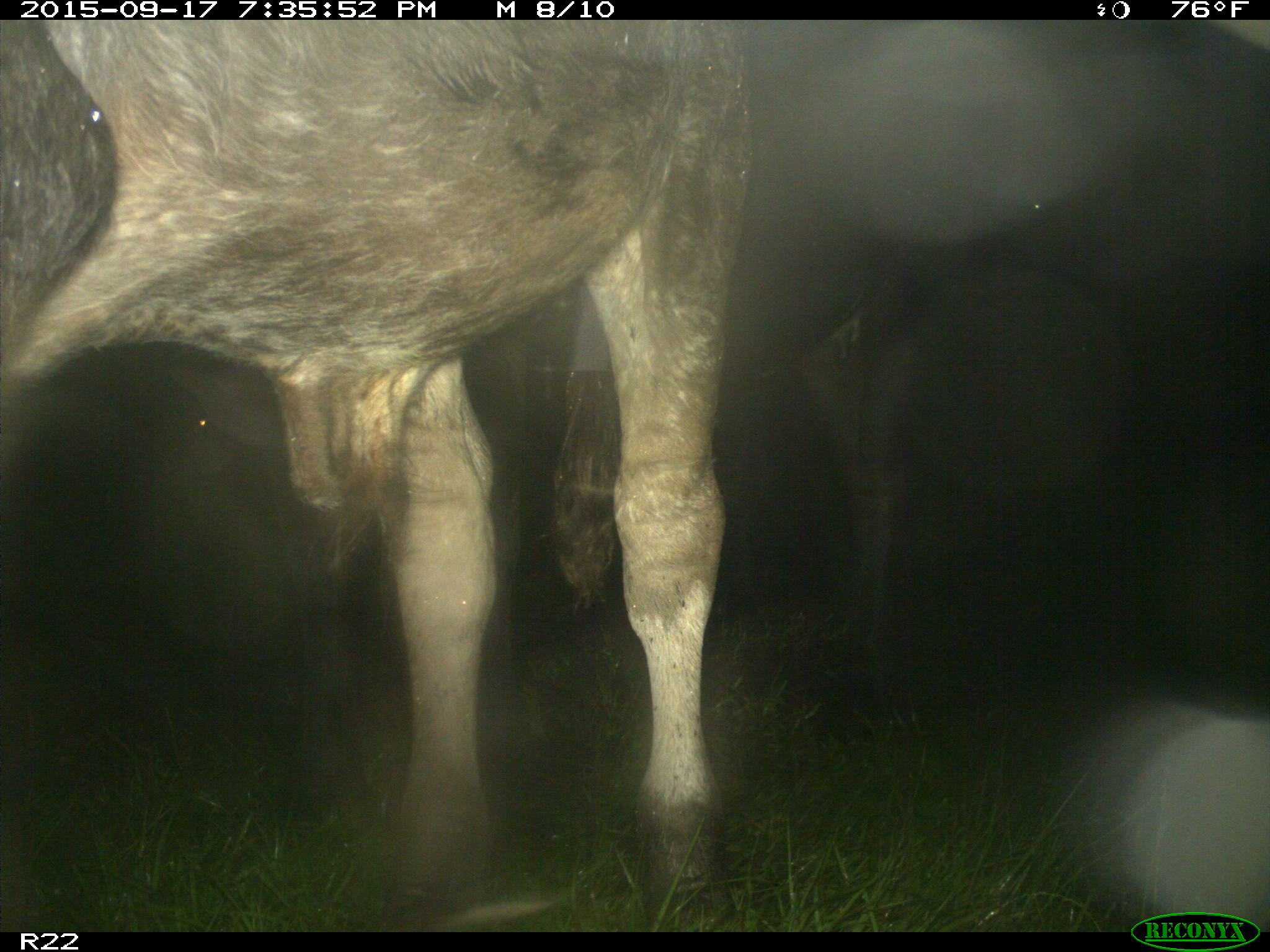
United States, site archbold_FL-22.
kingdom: Animalia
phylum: Chordata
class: Mammalia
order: Artiodactyla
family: Bovidae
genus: Bos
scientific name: Bos taurus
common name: domestic cow